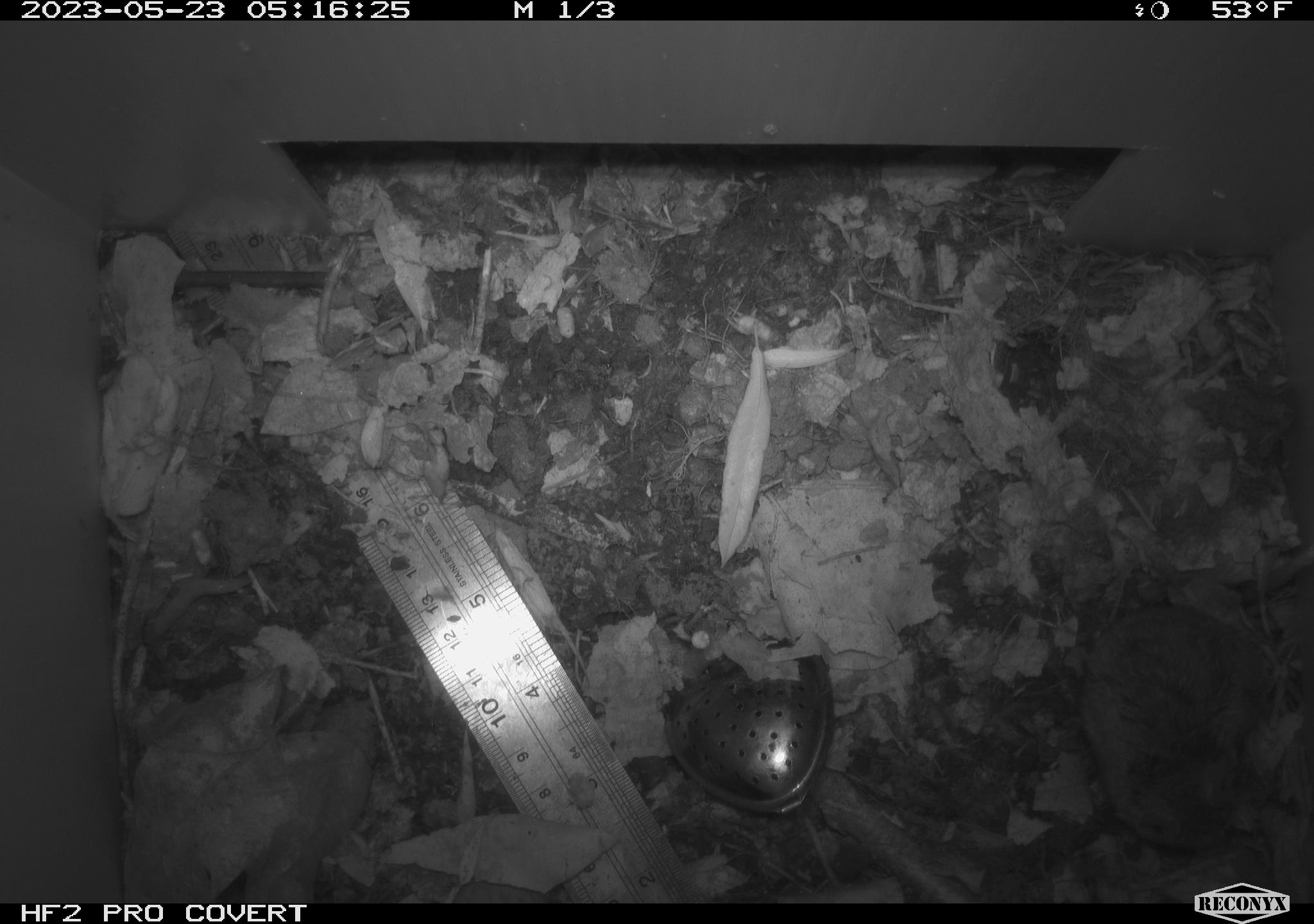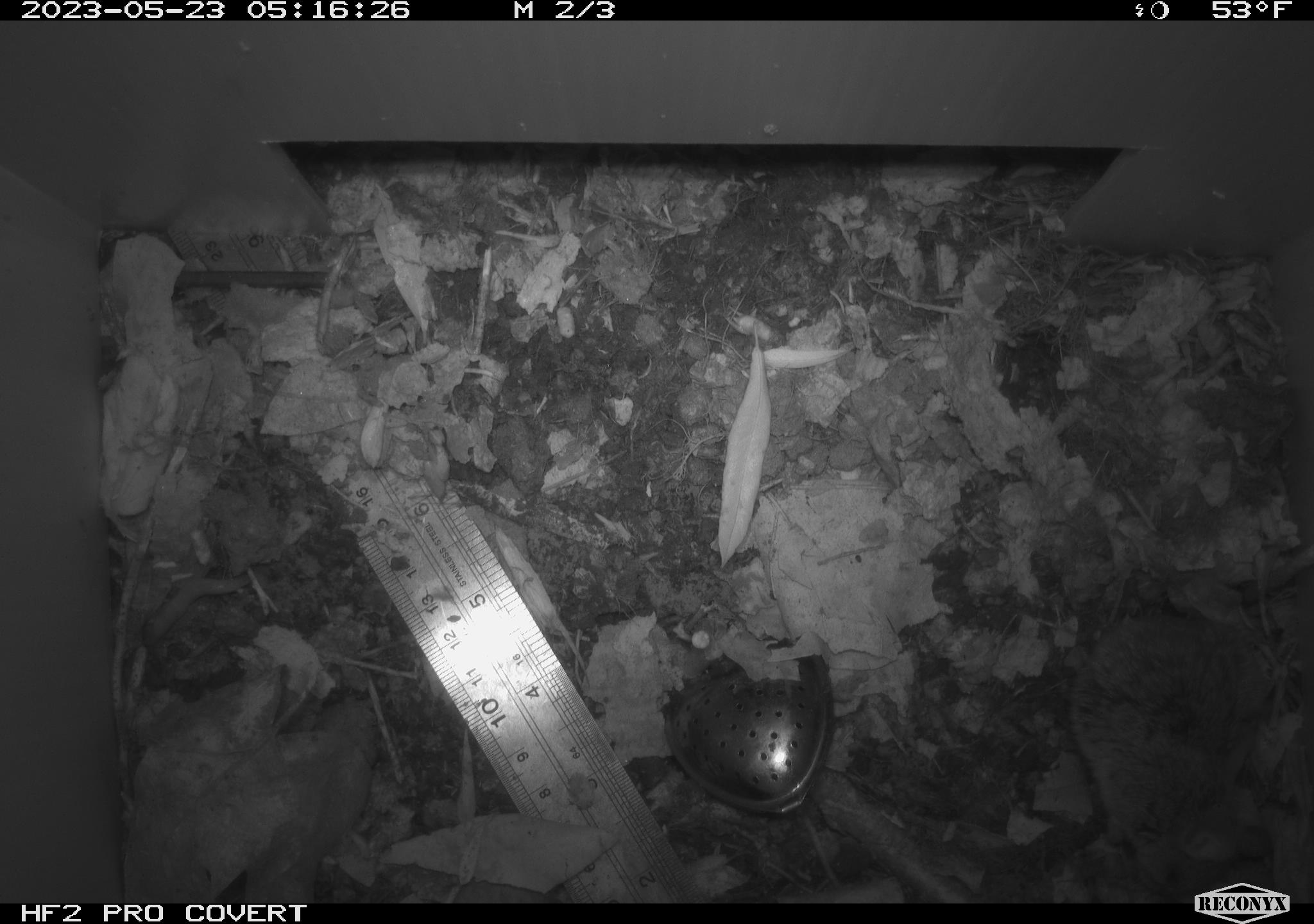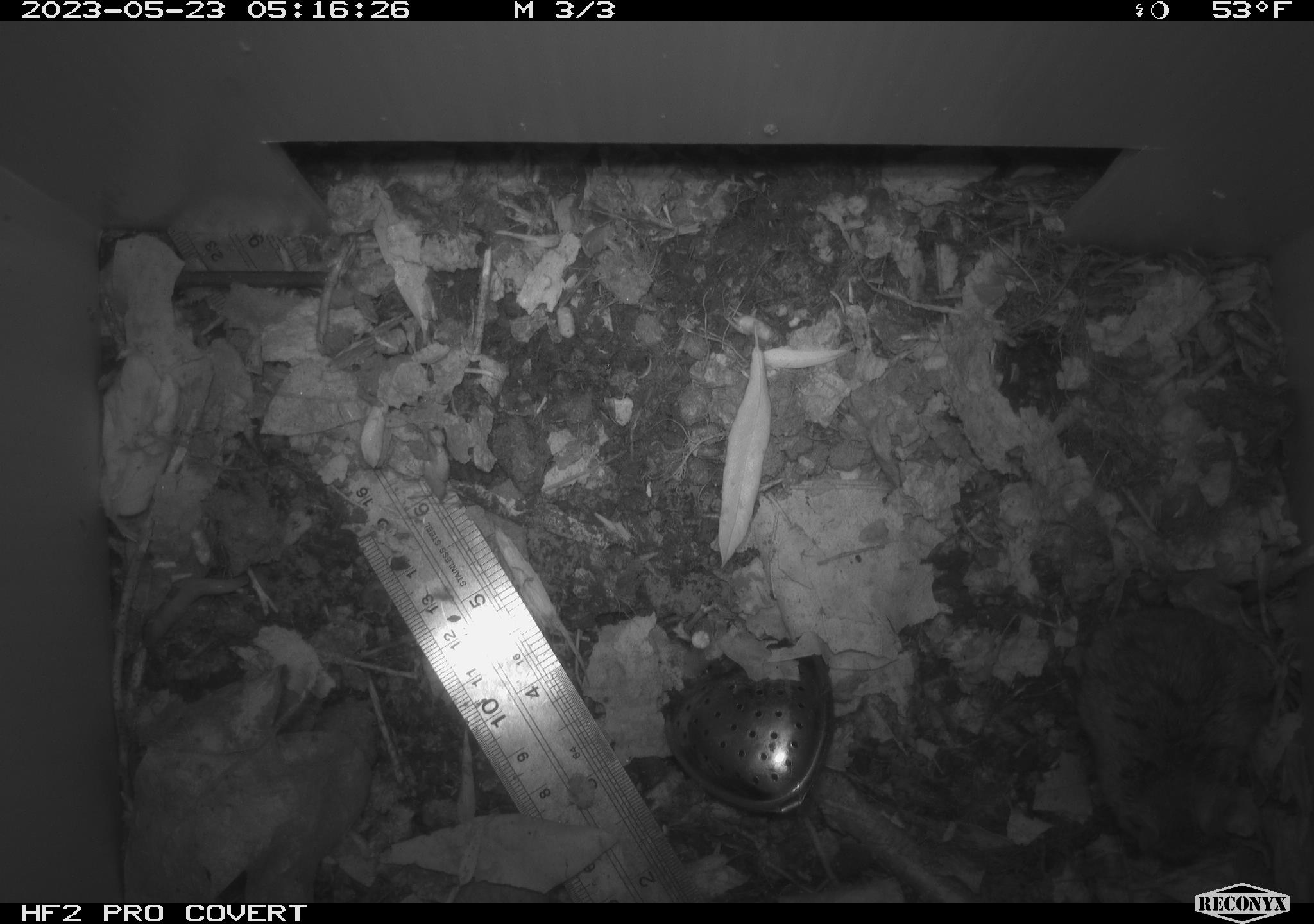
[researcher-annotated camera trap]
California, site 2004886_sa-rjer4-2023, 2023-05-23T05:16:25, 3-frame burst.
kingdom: Animalia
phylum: Chordata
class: Mammalia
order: Rodentia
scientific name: Rodentia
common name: mouse species